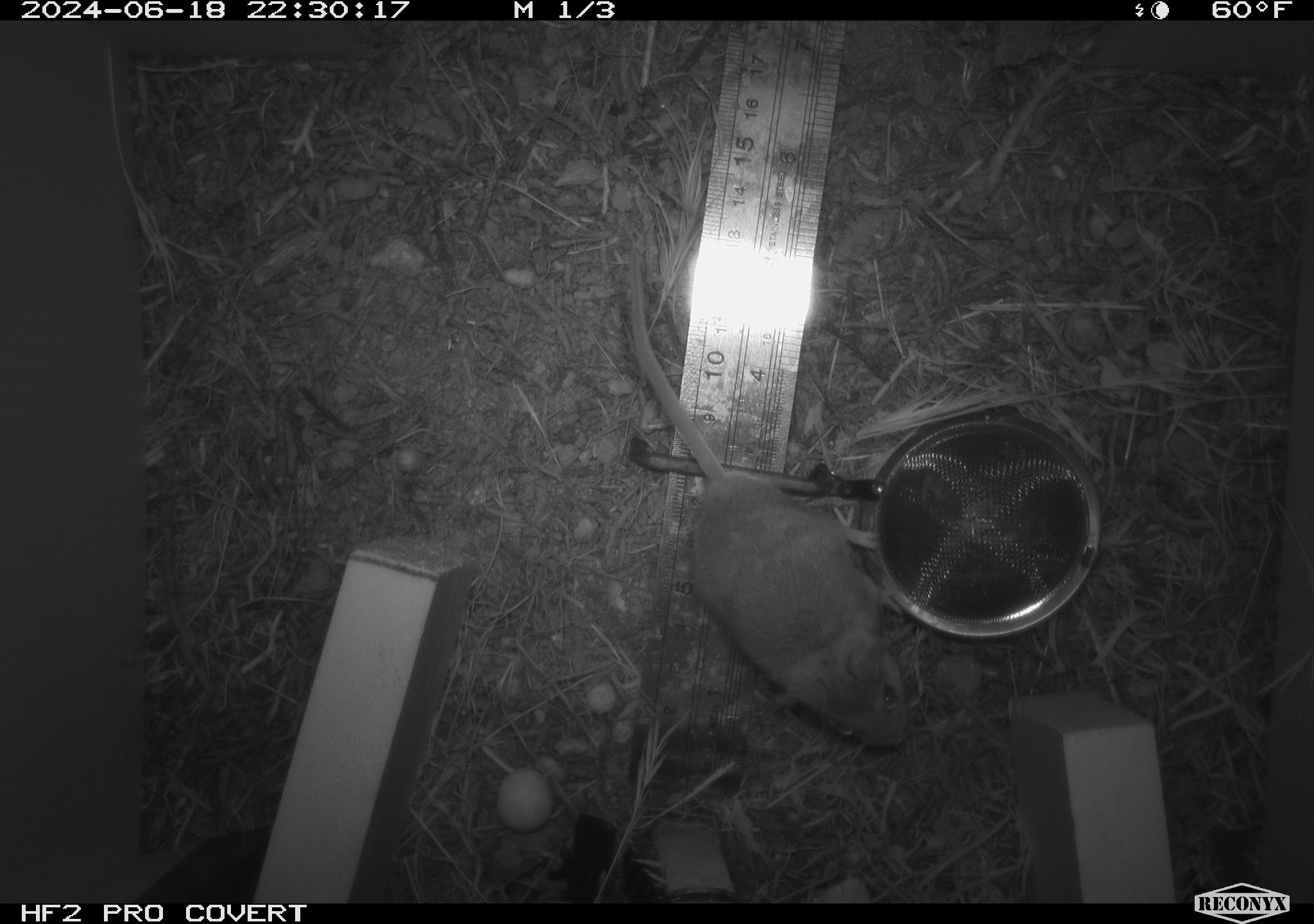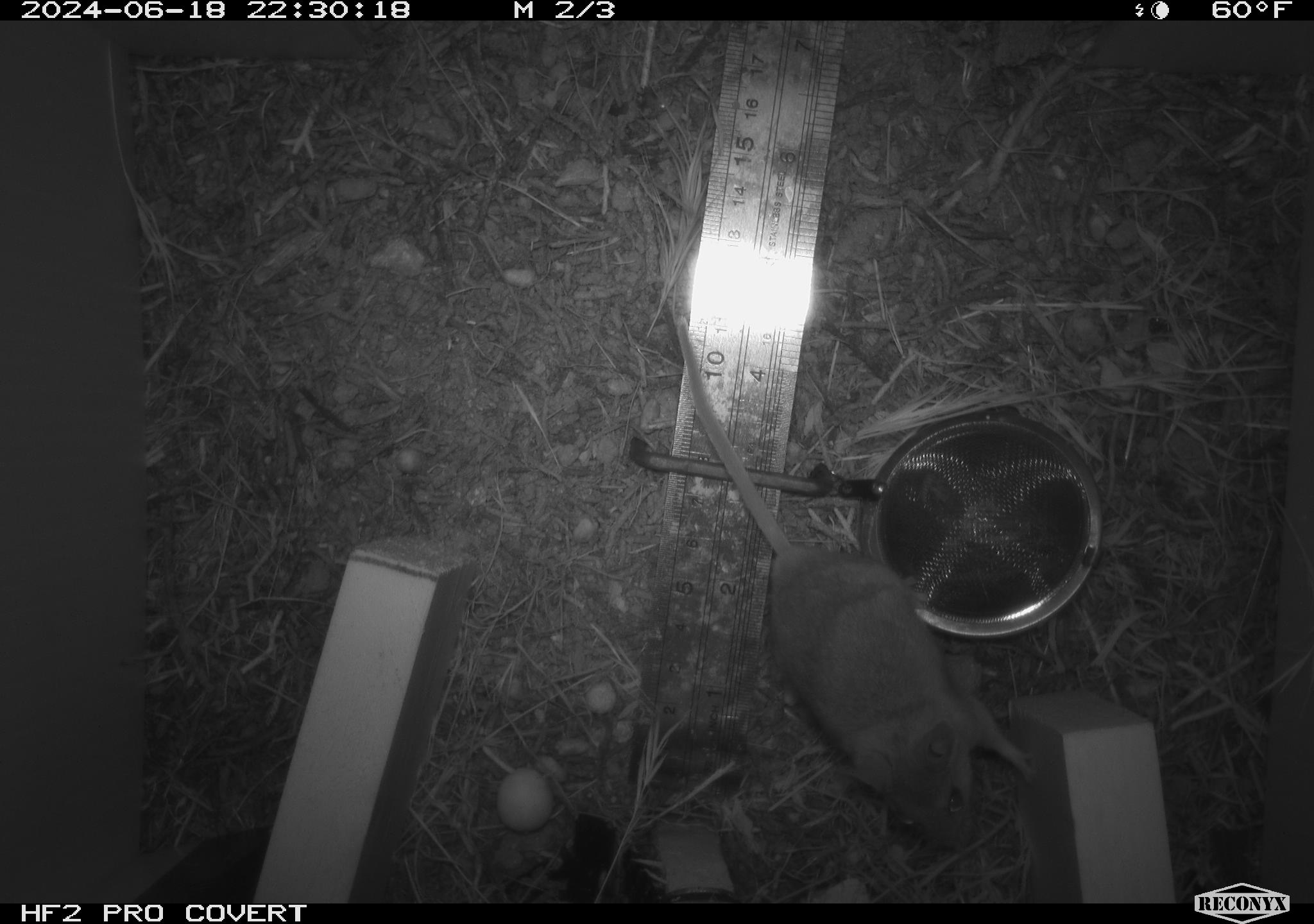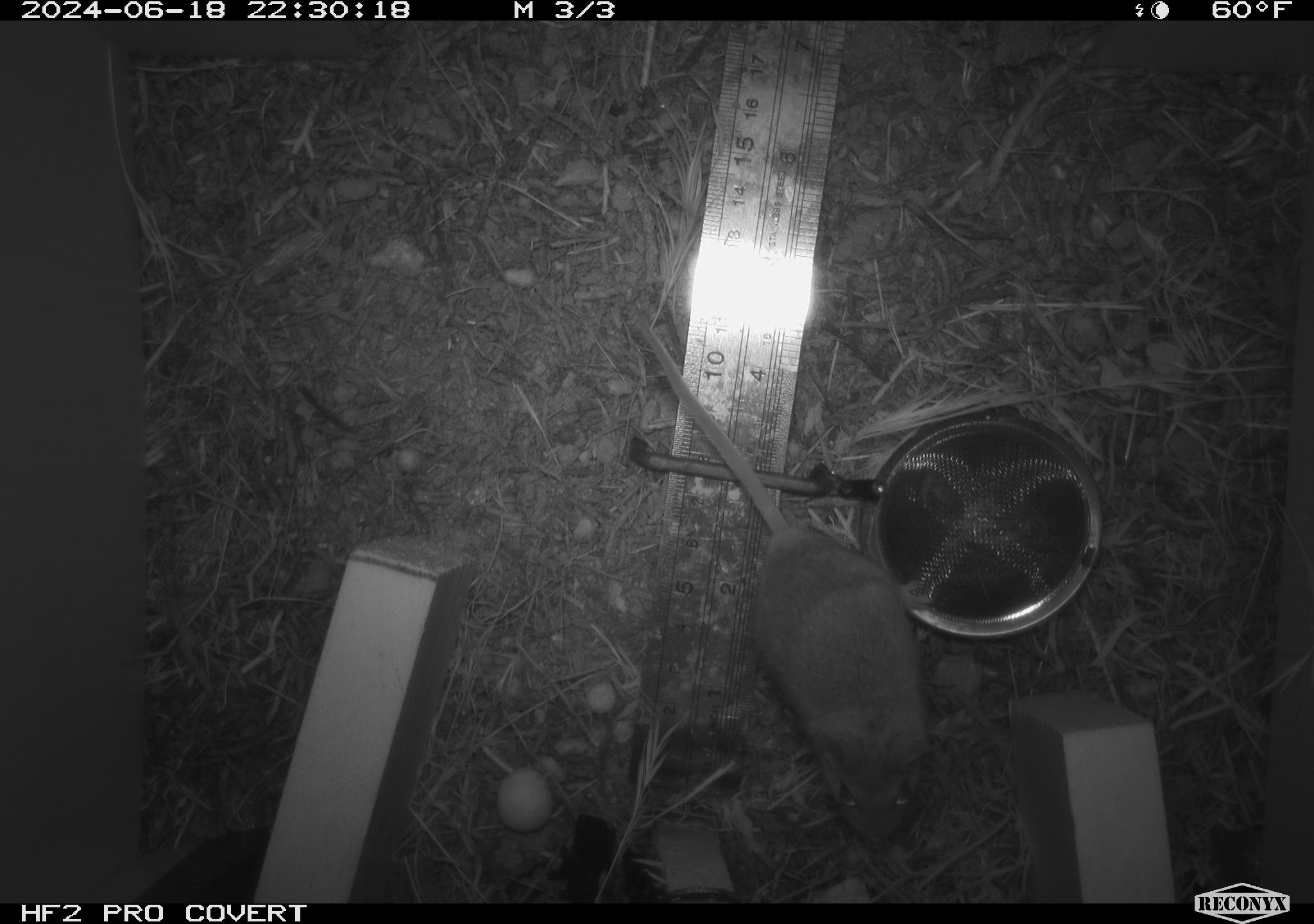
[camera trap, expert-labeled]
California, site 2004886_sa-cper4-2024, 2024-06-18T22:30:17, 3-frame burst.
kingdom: Animalia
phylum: Chordata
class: Mammalia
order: Rodentia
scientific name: Rodentia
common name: rodent